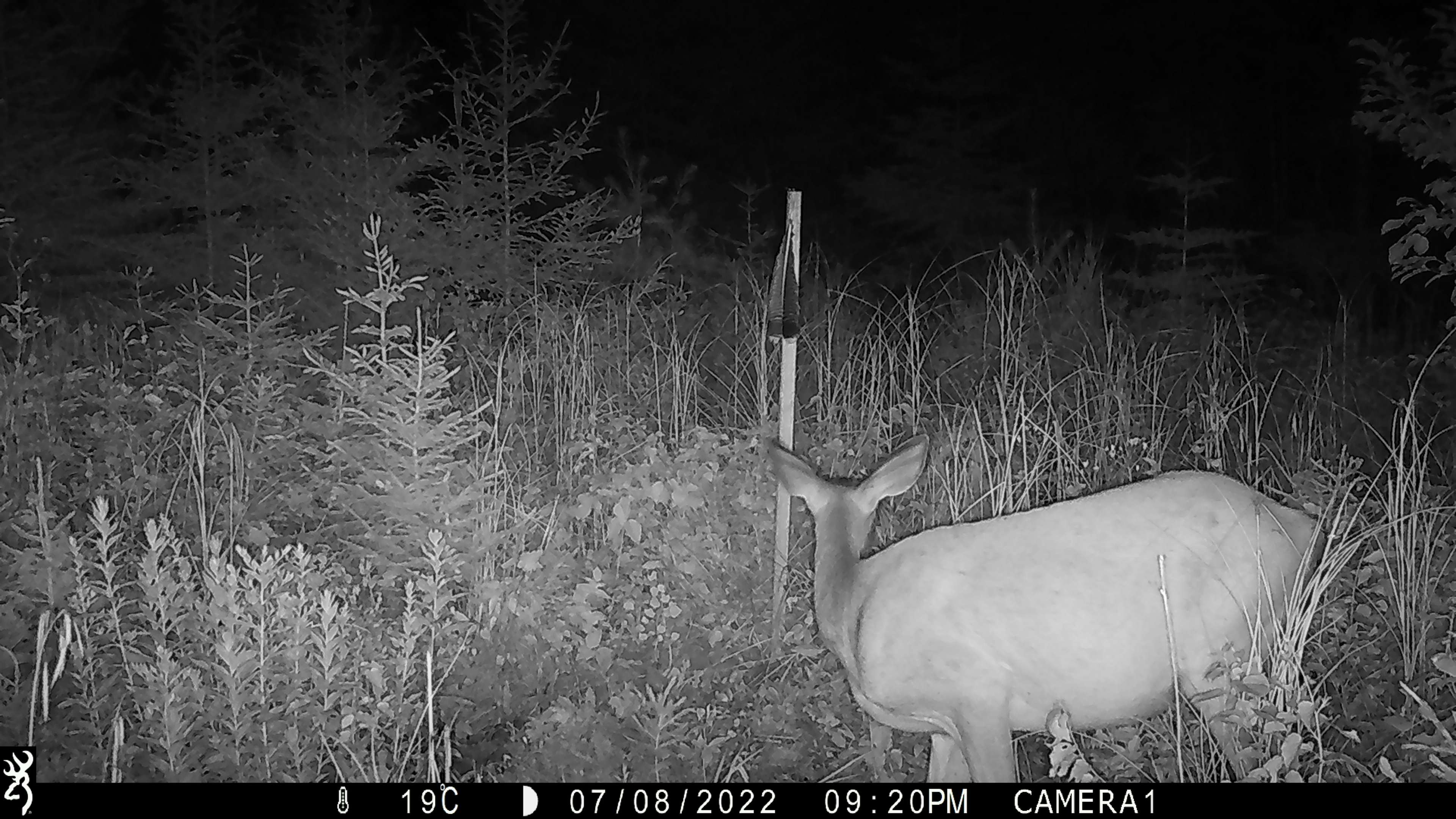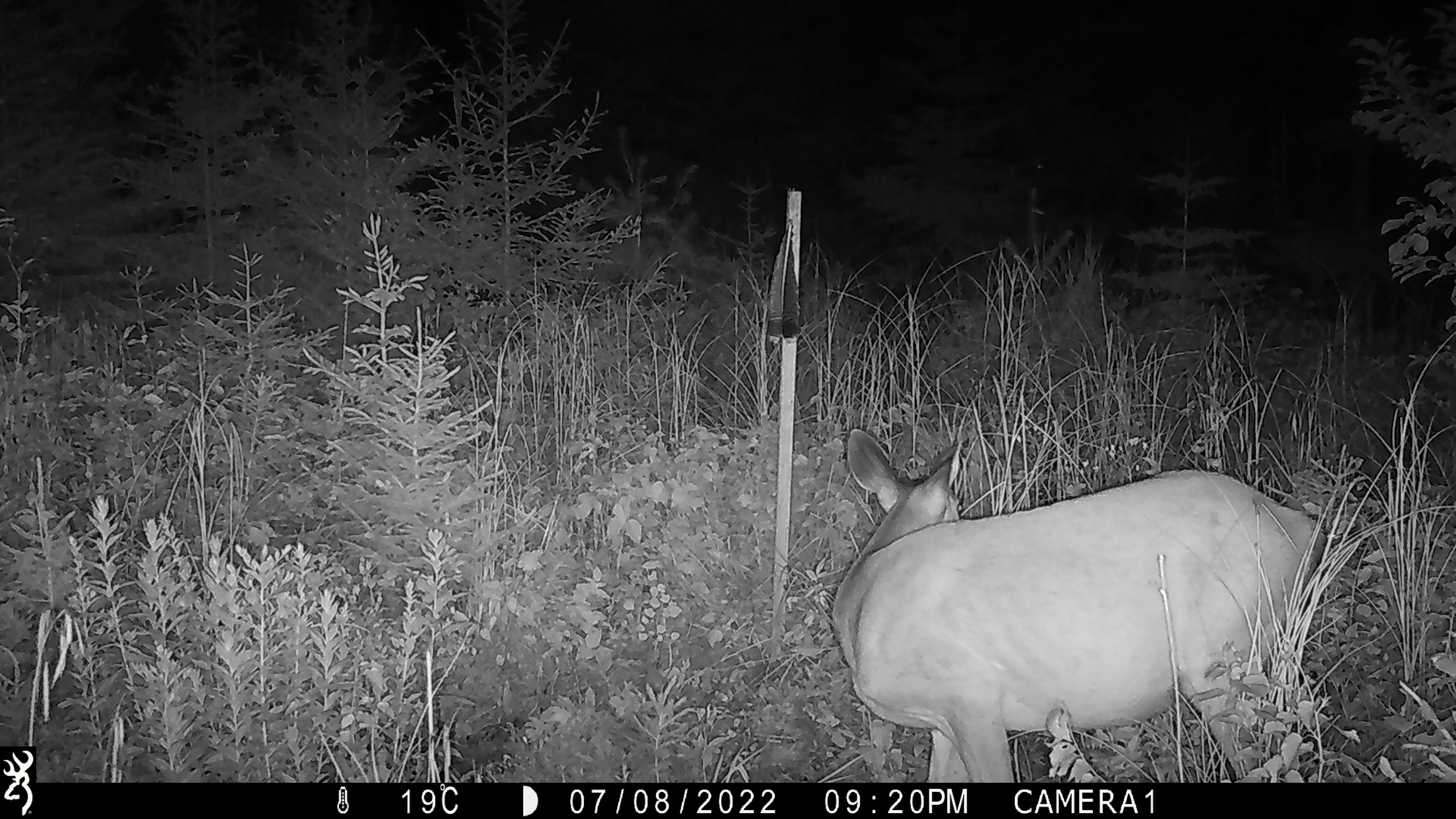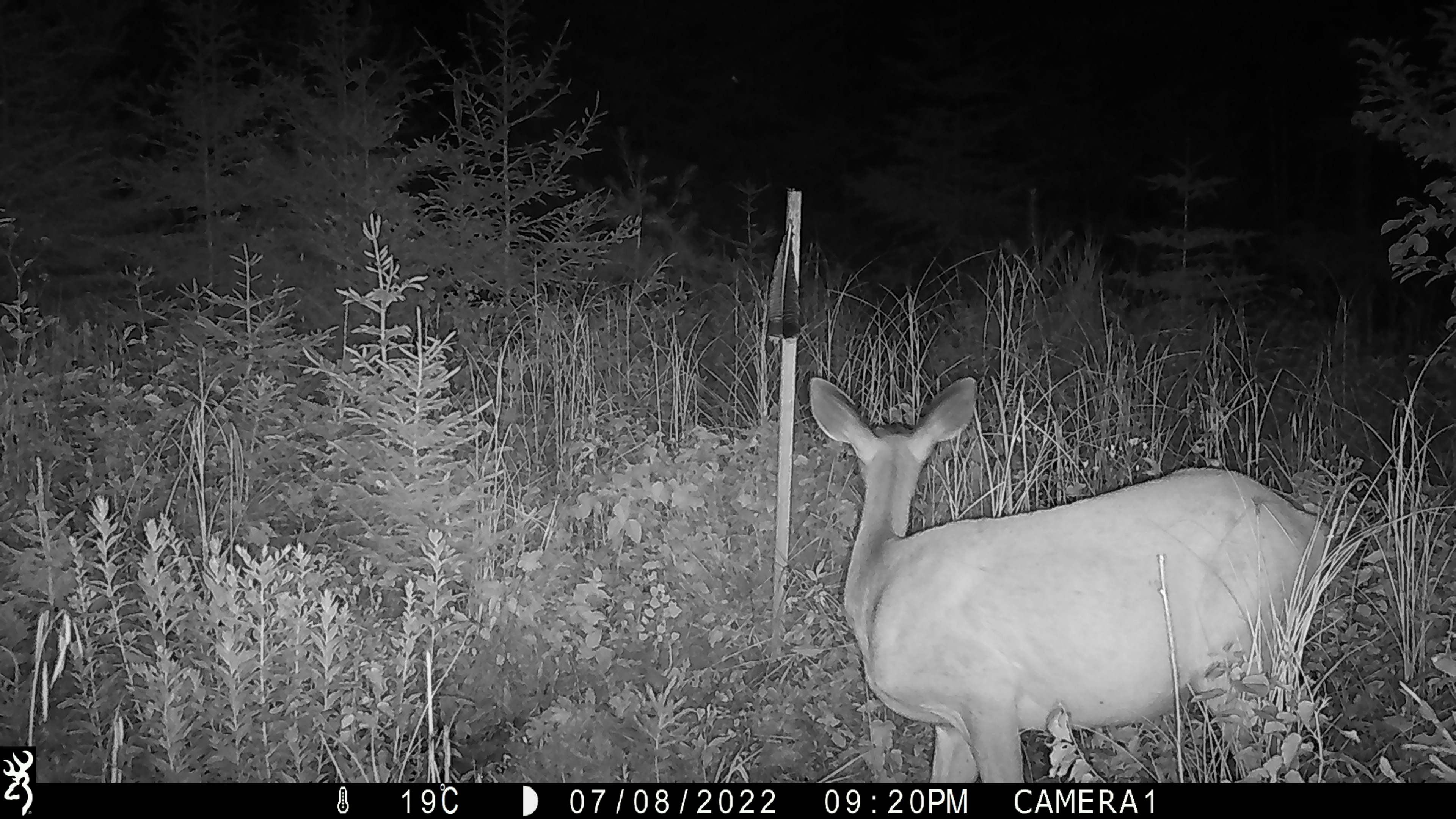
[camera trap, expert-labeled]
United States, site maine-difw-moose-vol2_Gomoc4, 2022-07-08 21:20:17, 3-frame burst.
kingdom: Animalia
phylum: Chordata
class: Mammalia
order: Artiodactyla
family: Cervidae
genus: Odocoileus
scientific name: Odocoileus virginianus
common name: white-tailed deer